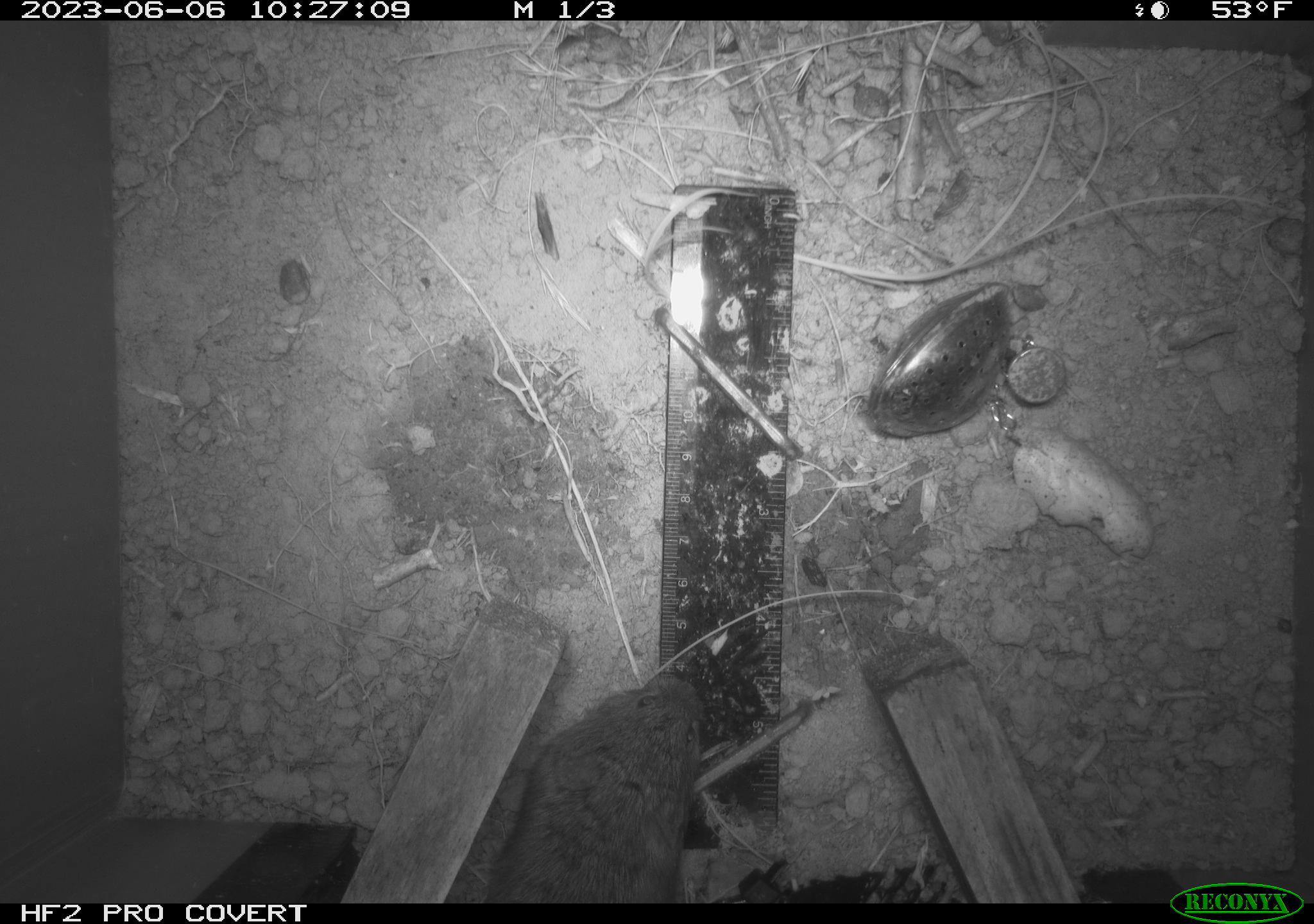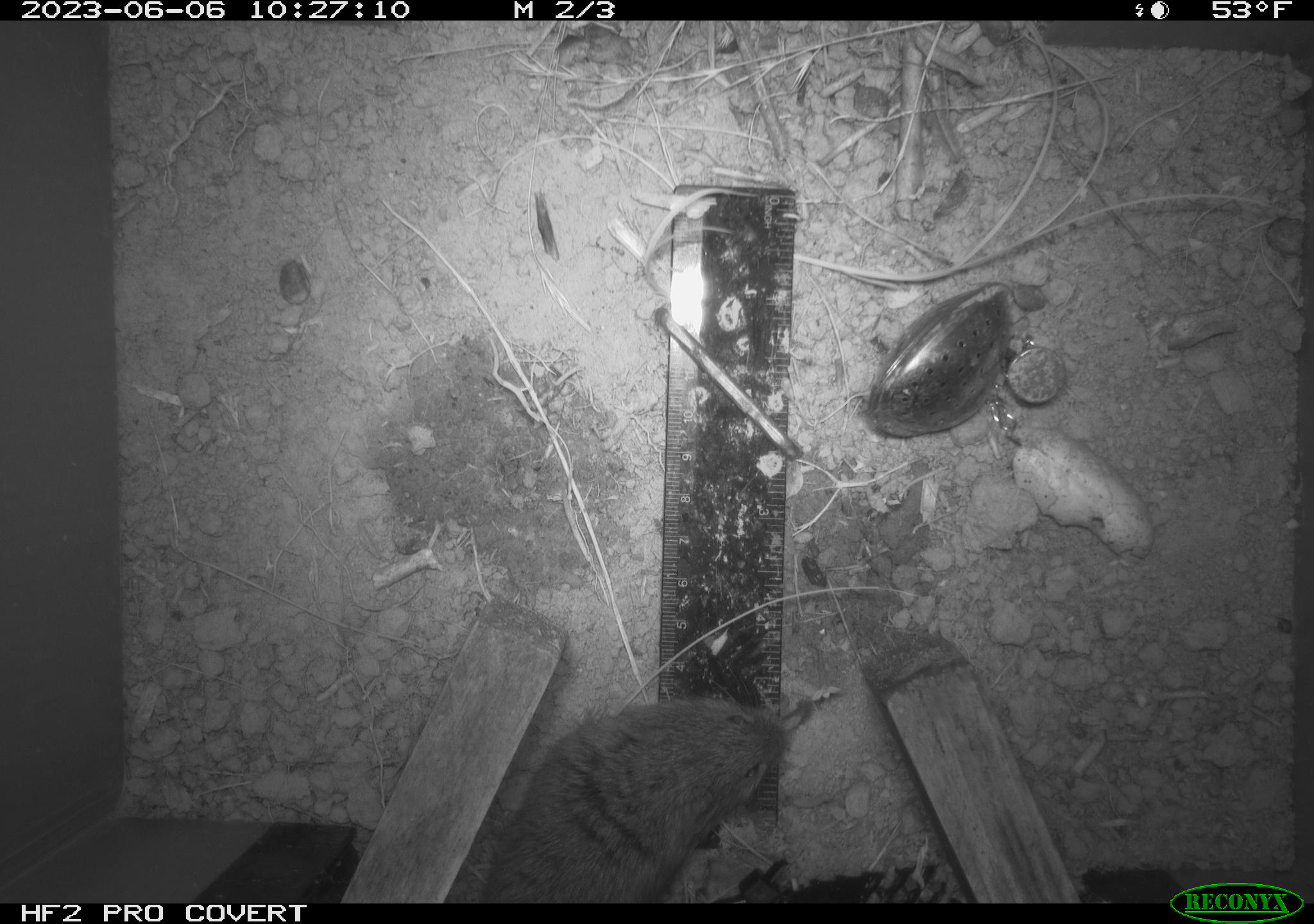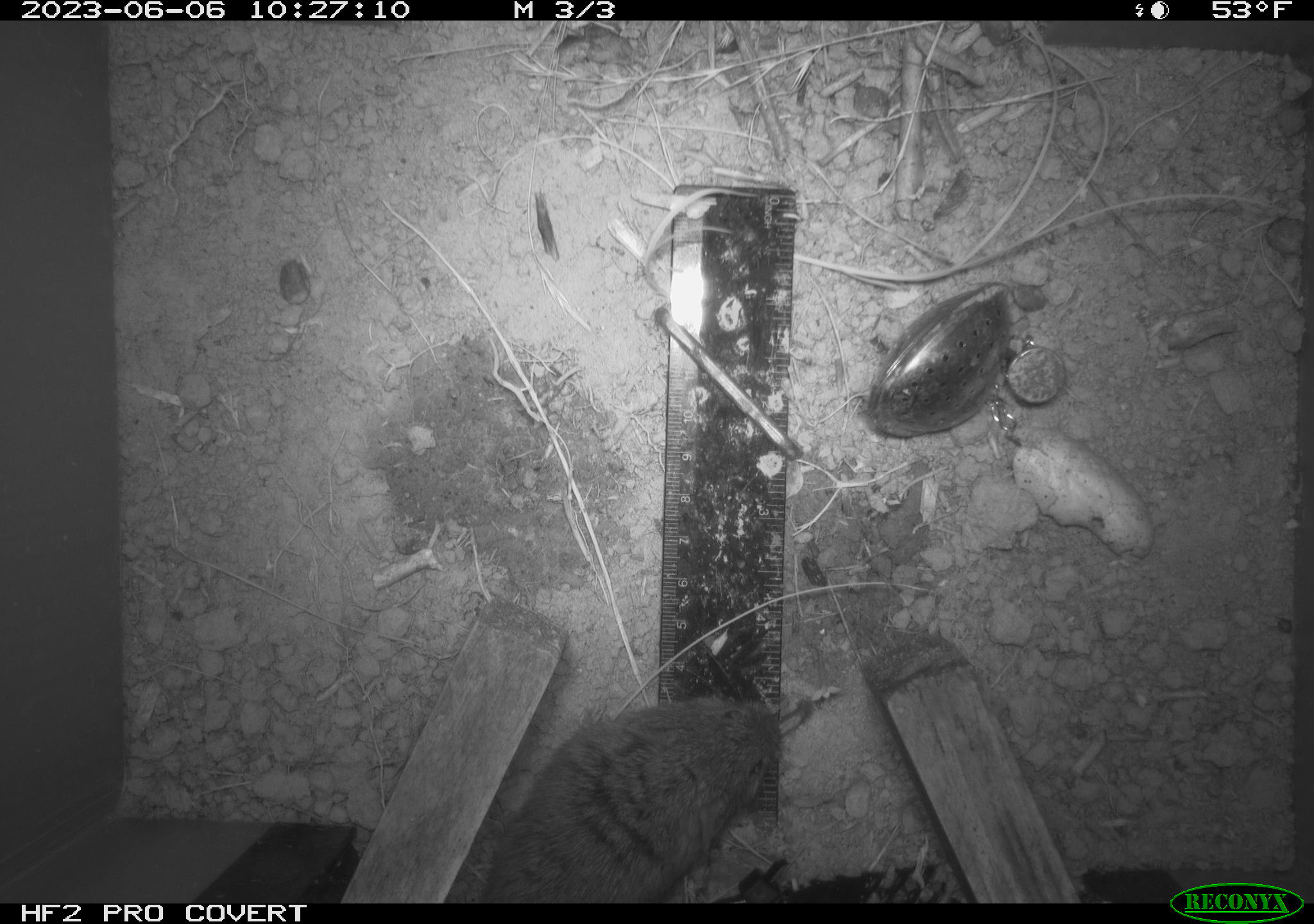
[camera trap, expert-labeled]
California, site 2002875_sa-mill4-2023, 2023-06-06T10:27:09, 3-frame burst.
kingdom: Animalia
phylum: Chordata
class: Mammalia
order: Rodentia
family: Cricetidae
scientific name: Arvicolinae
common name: voles, lemmings, and muskrats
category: arvicolinae subfamily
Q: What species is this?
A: Arvicolinae subfamily (voles, lemmings, and muskrats) (Arvicolinae).